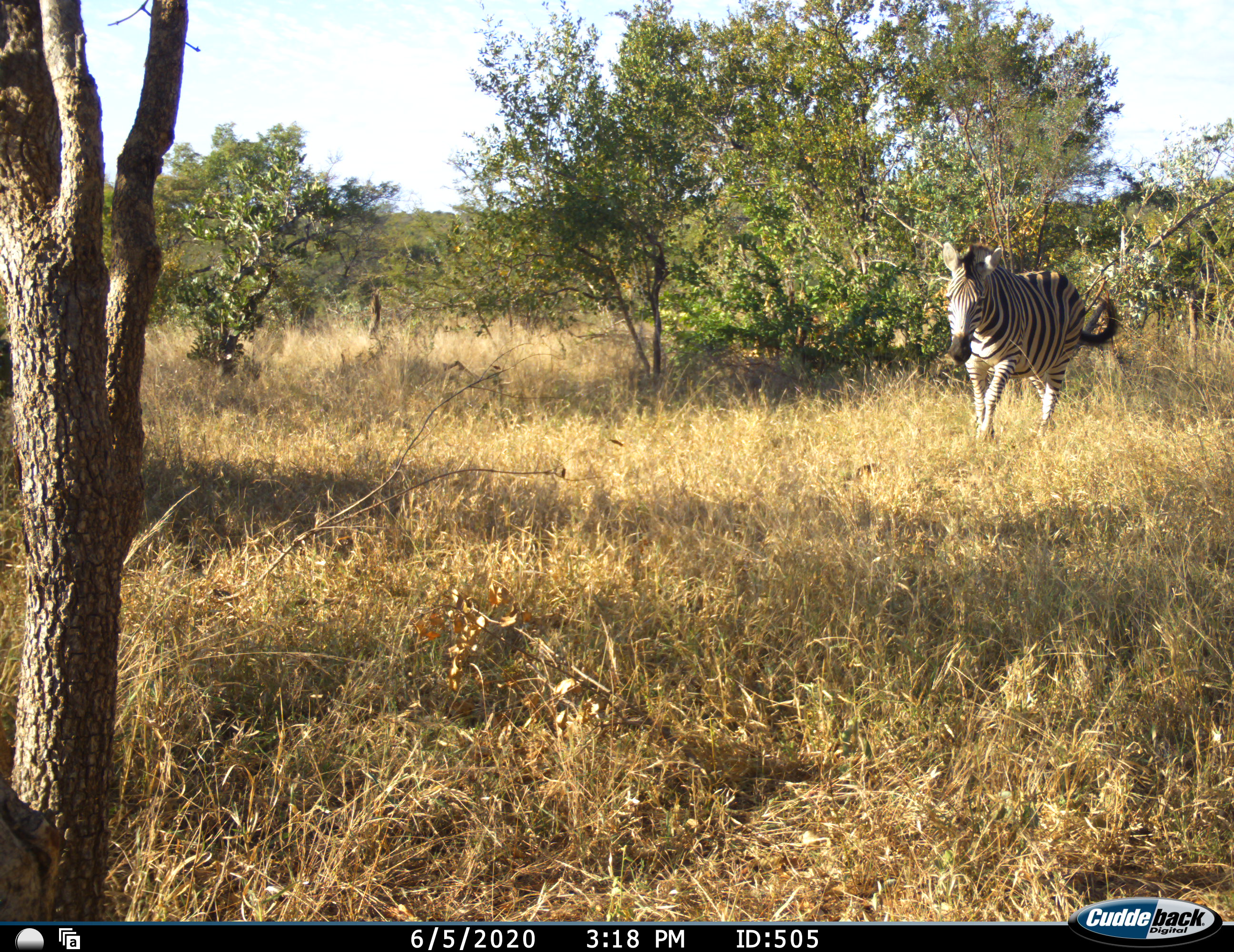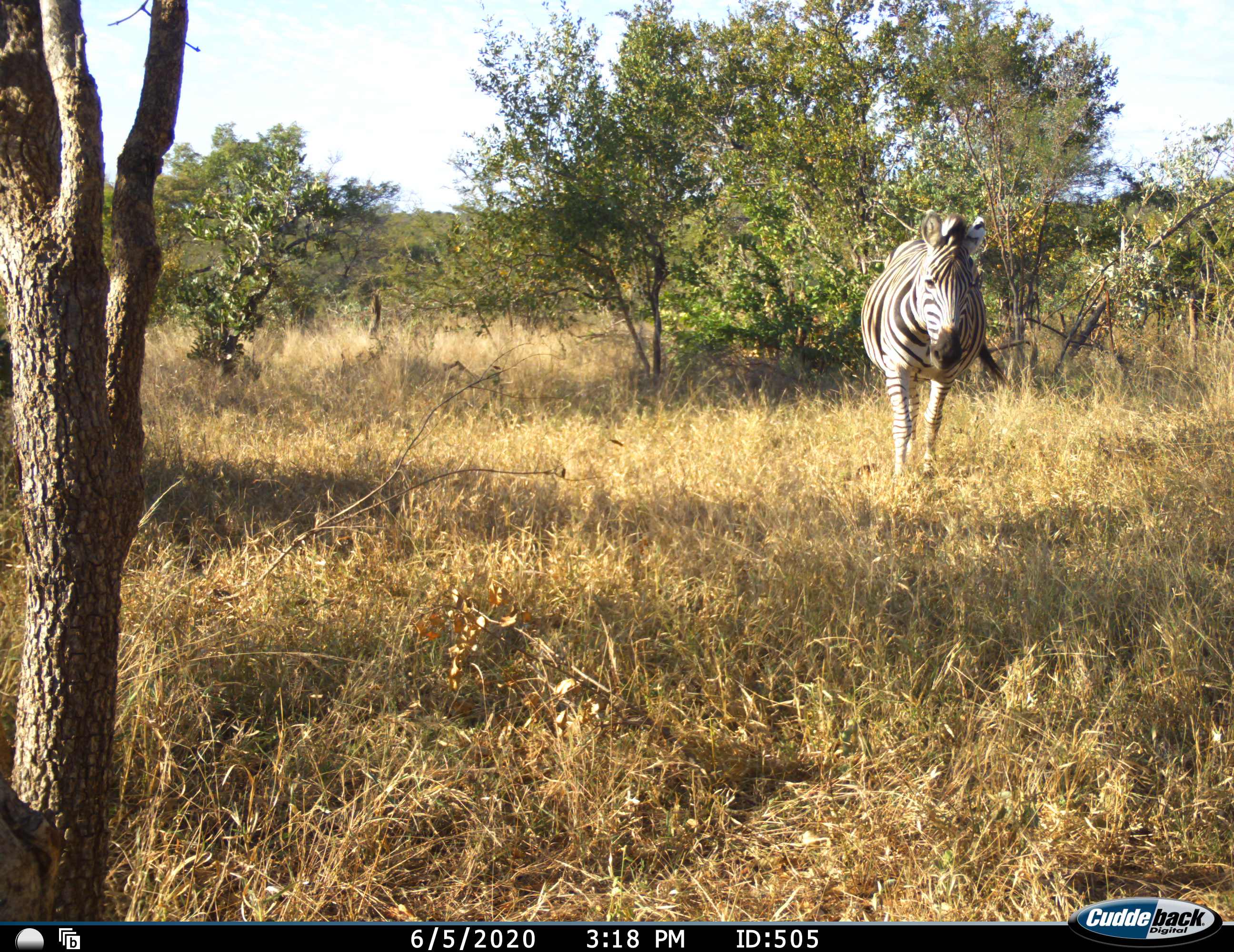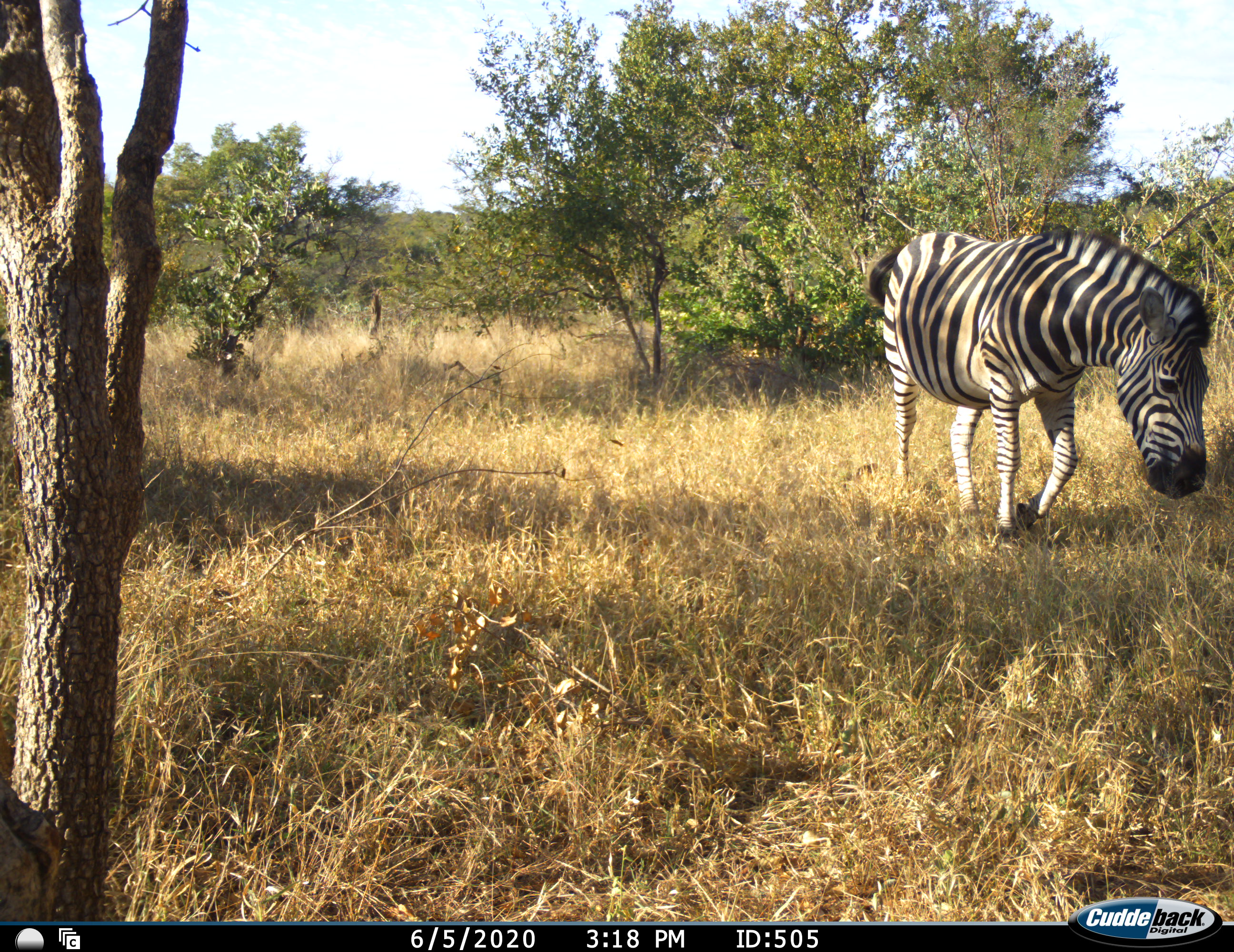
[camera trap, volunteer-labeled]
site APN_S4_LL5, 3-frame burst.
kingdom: Animalia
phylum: Chordata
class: Mammalia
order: Perissodactyla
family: Equidae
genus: Equus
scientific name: Equus quagga burchellii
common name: burchell's zebra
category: zebraburchells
Zebraburchells (burchell's zebra) (Equus quagga burchellii), count 1. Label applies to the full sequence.